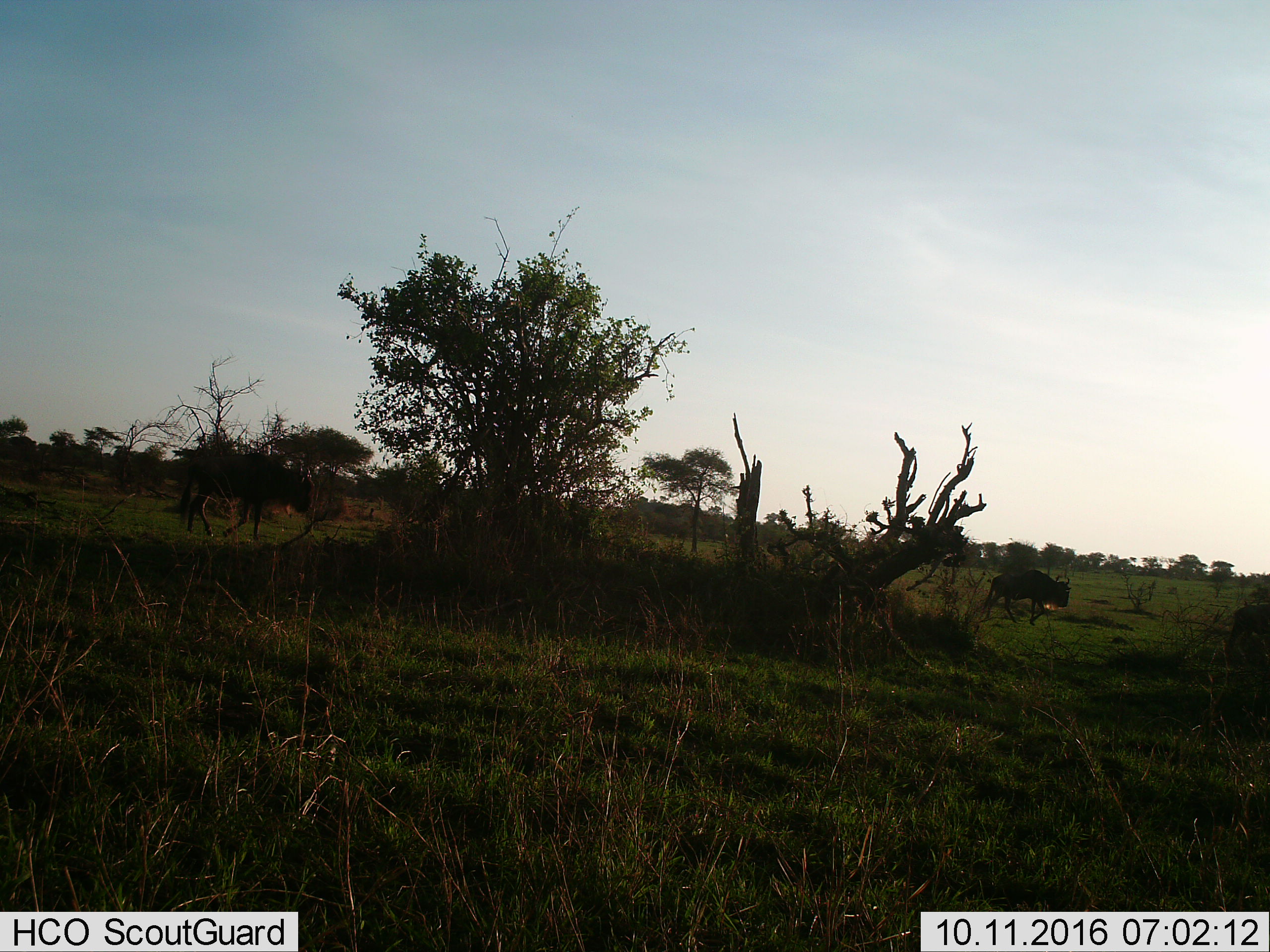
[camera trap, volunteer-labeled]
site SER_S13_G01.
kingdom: Animalia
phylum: Chordata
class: Mammalia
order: Artiodactyla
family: Bovidae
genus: Connochaetes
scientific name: Connochaetes taurinus taurinus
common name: blue wildebeest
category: wildebeestblue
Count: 2.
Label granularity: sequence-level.